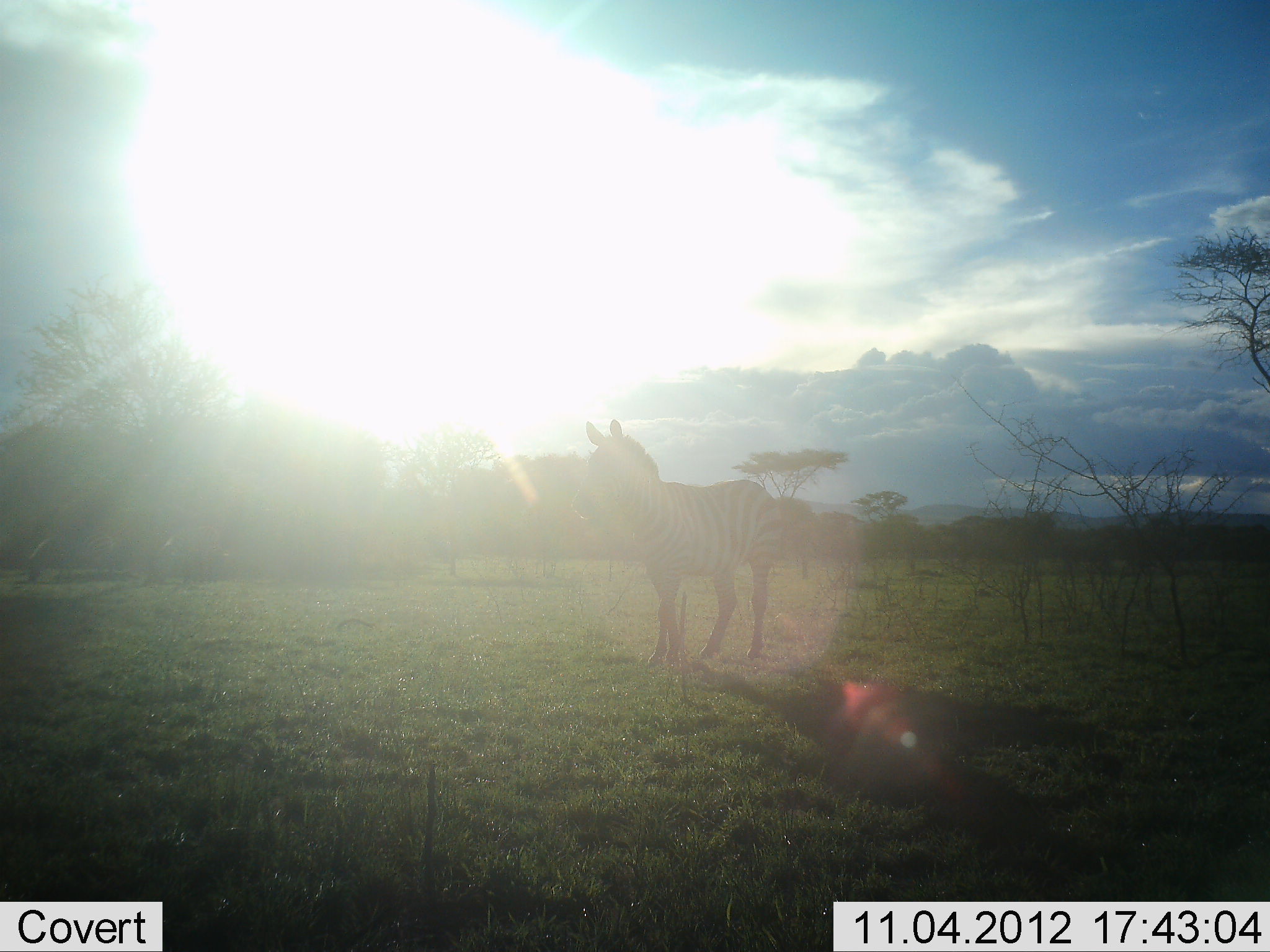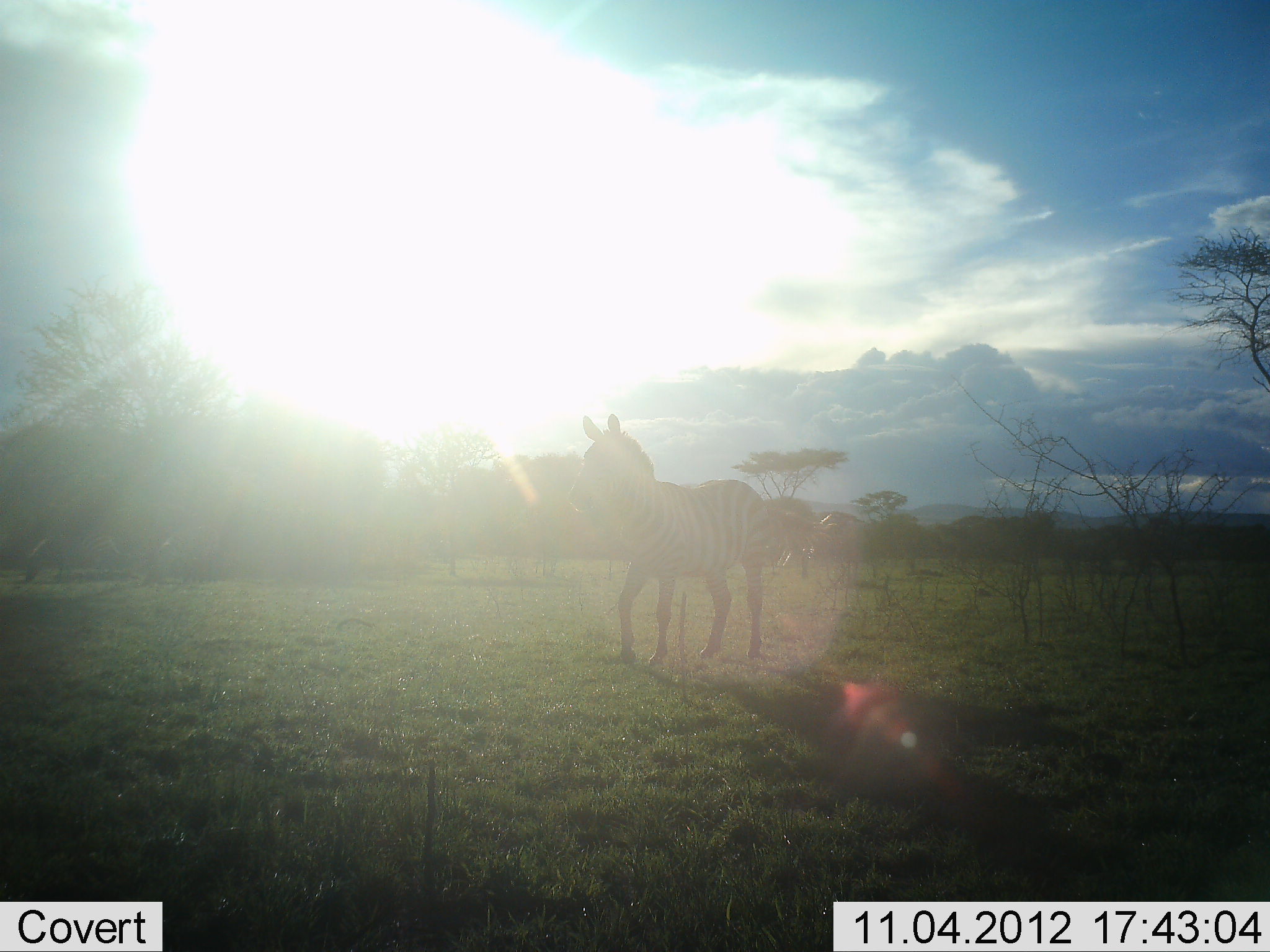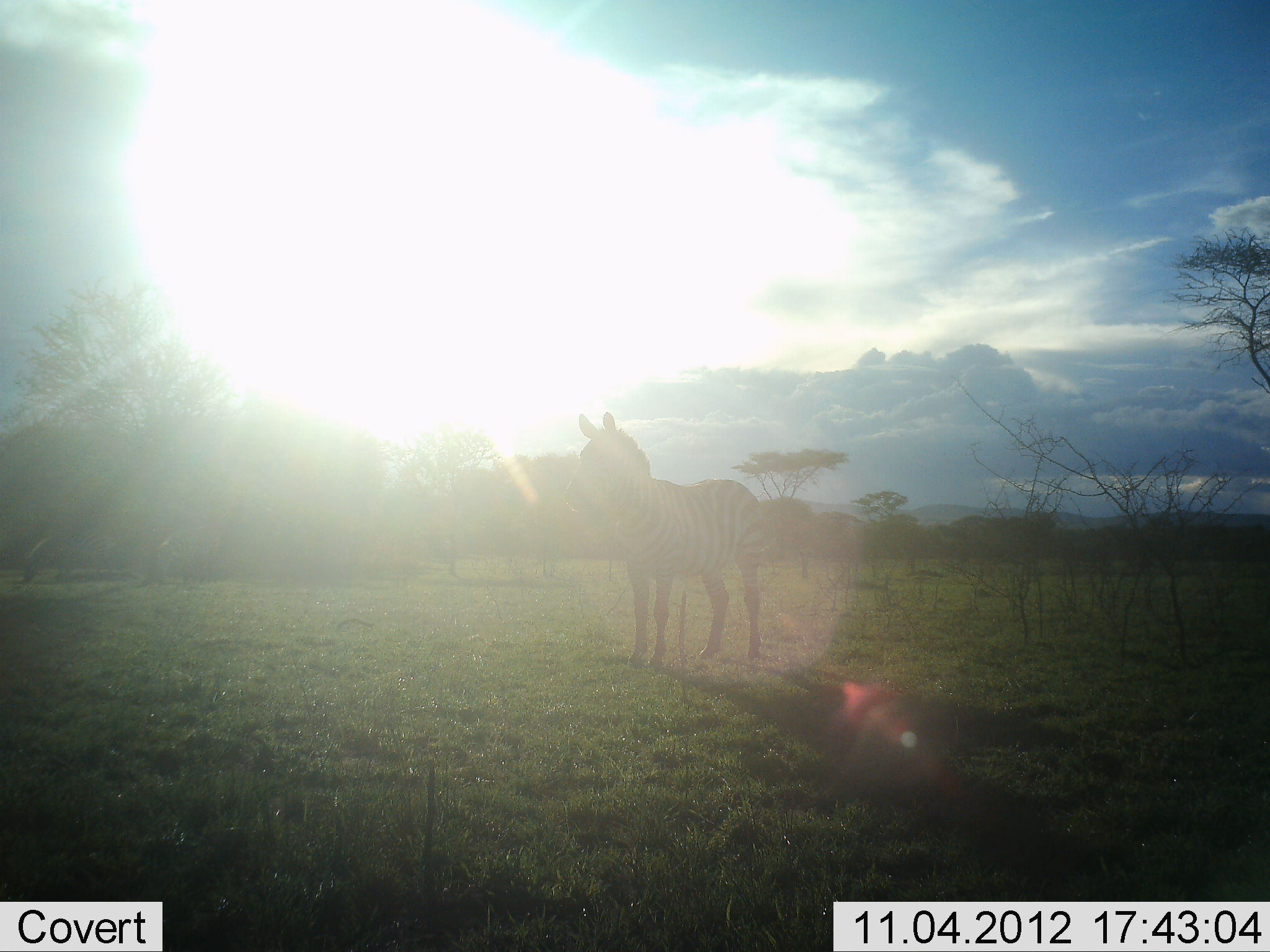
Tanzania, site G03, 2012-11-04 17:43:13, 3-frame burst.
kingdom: Animalia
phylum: Chordata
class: Mammalia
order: Perissodactyla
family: Equidae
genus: Equus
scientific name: Equus quagga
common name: plains zebra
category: zebra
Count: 1.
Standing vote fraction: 100%.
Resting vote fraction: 0%.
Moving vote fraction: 10%.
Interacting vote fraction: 0%.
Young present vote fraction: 0%.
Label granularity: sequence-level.